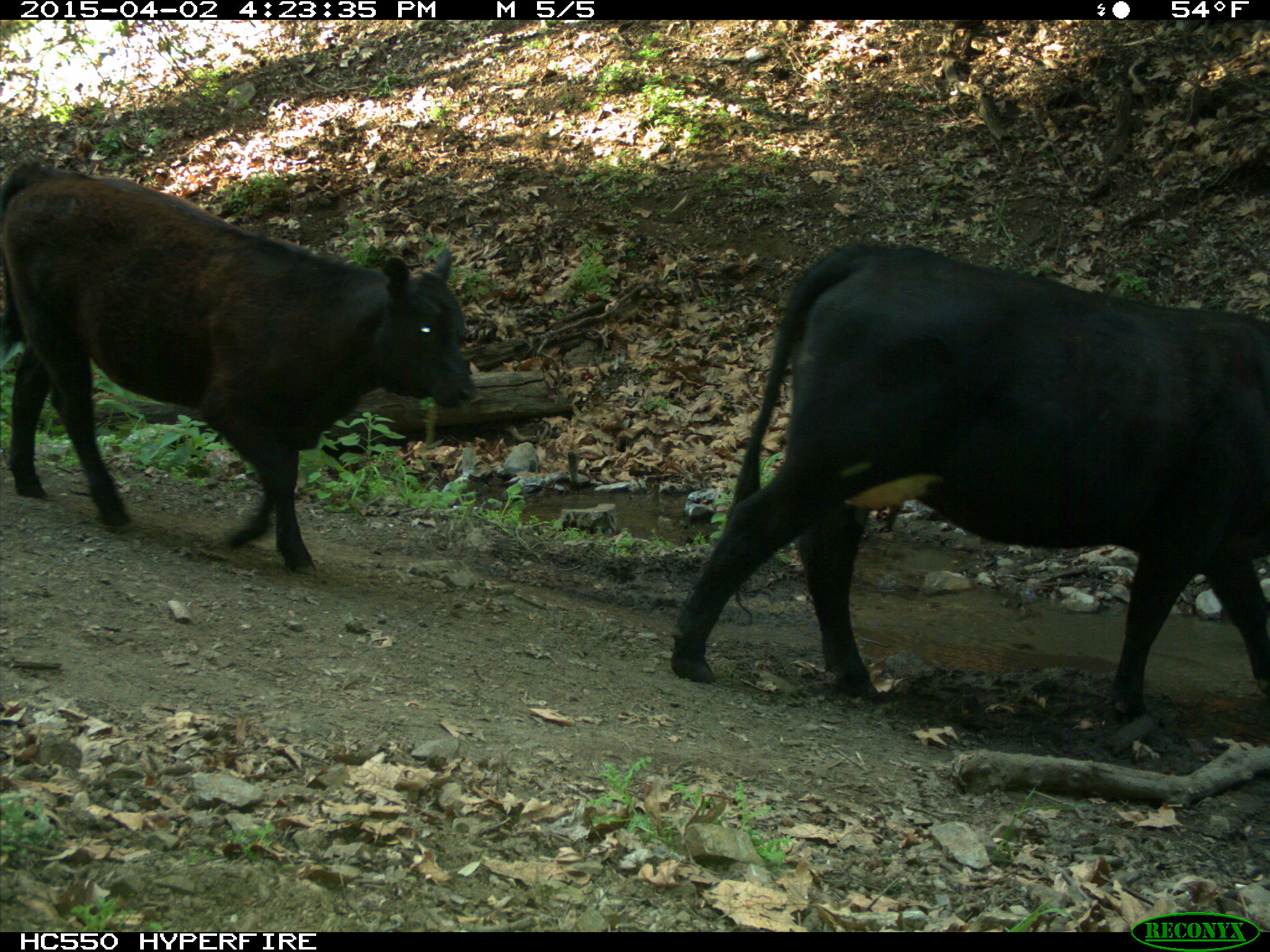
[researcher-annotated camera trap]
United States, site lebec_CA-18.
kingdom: Animalia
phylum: Chordata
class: Mammalia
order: Artiodactyla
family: Bovidae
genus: Bos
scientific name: Bos taurus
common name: domestic cow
Bos taurus (domestic cow).